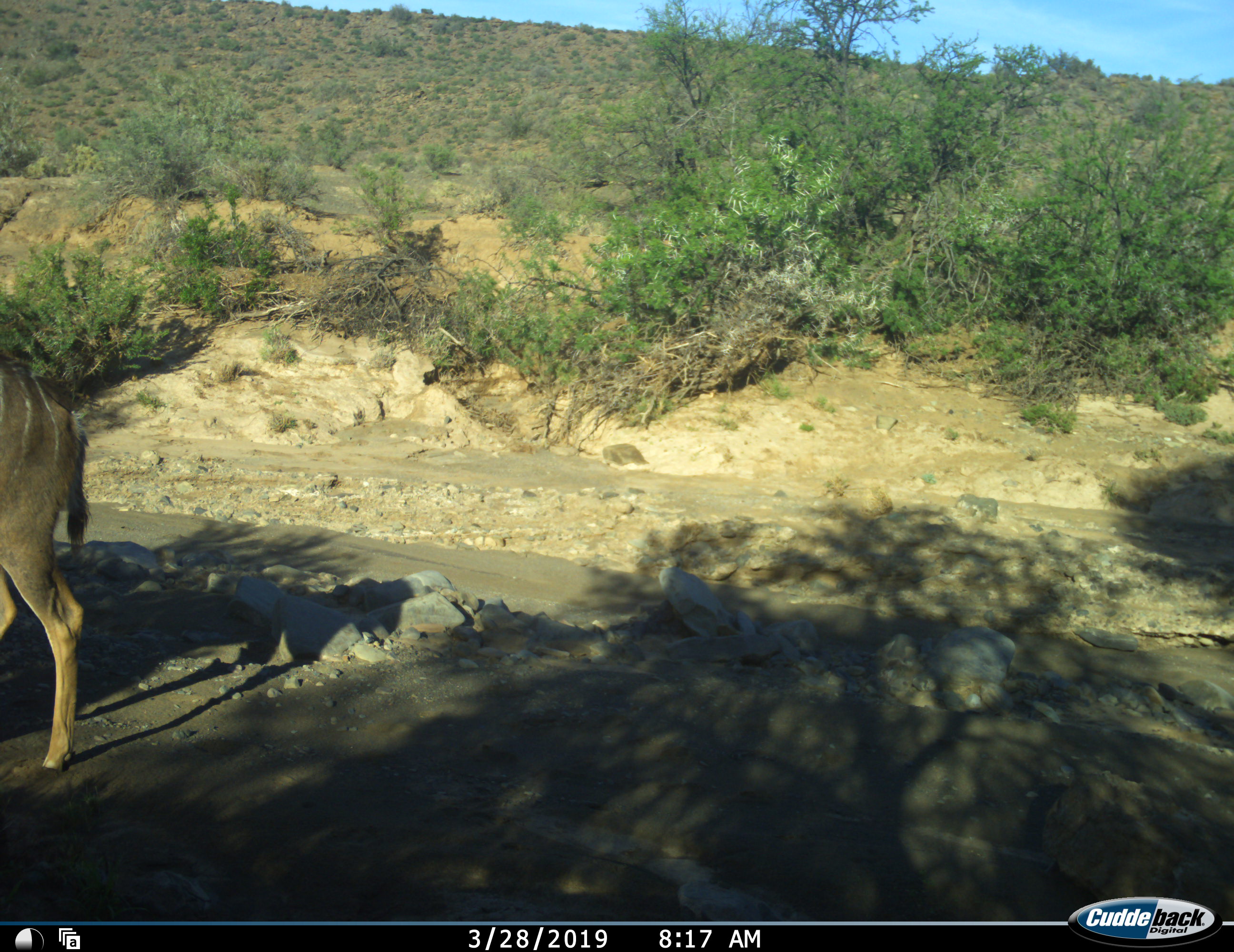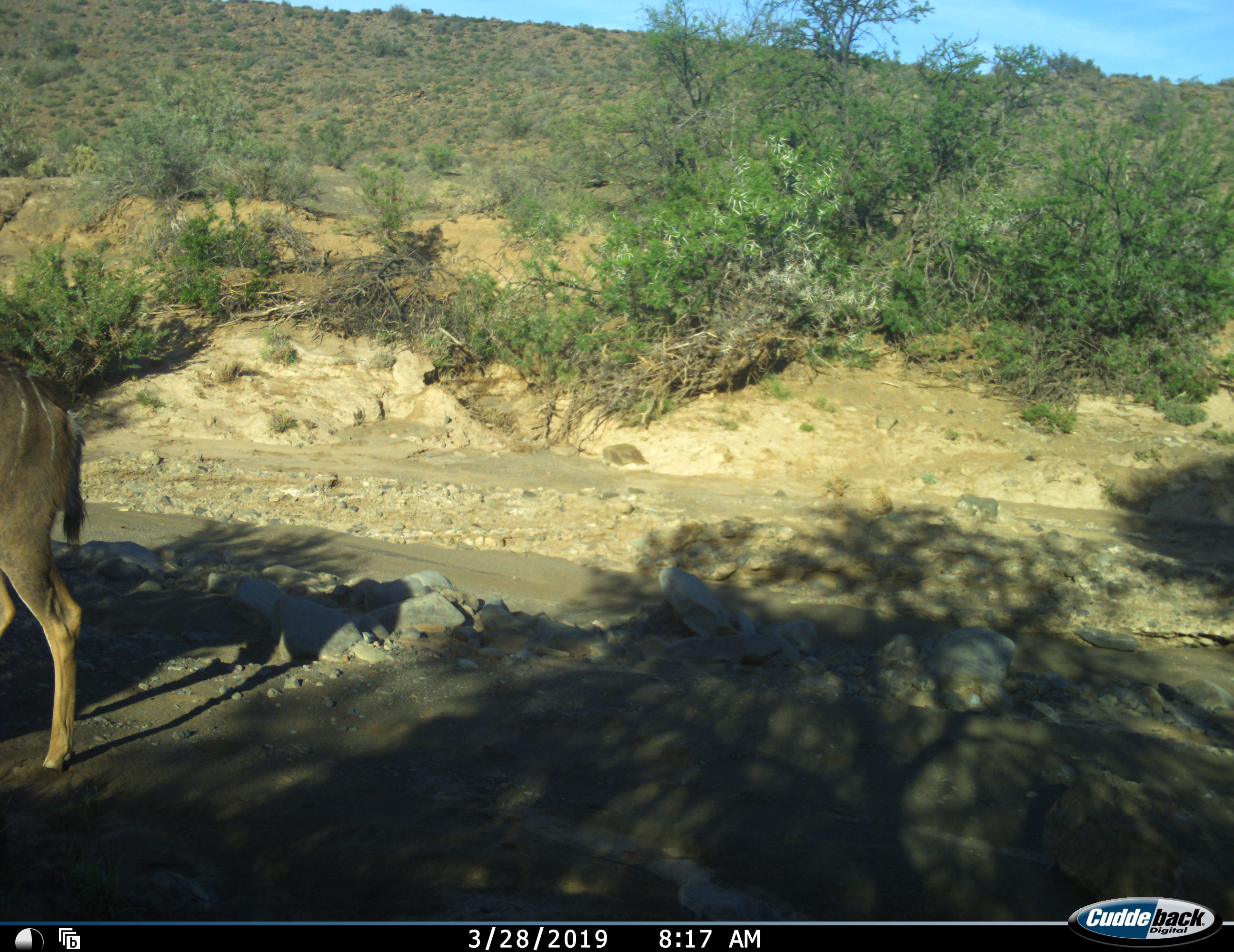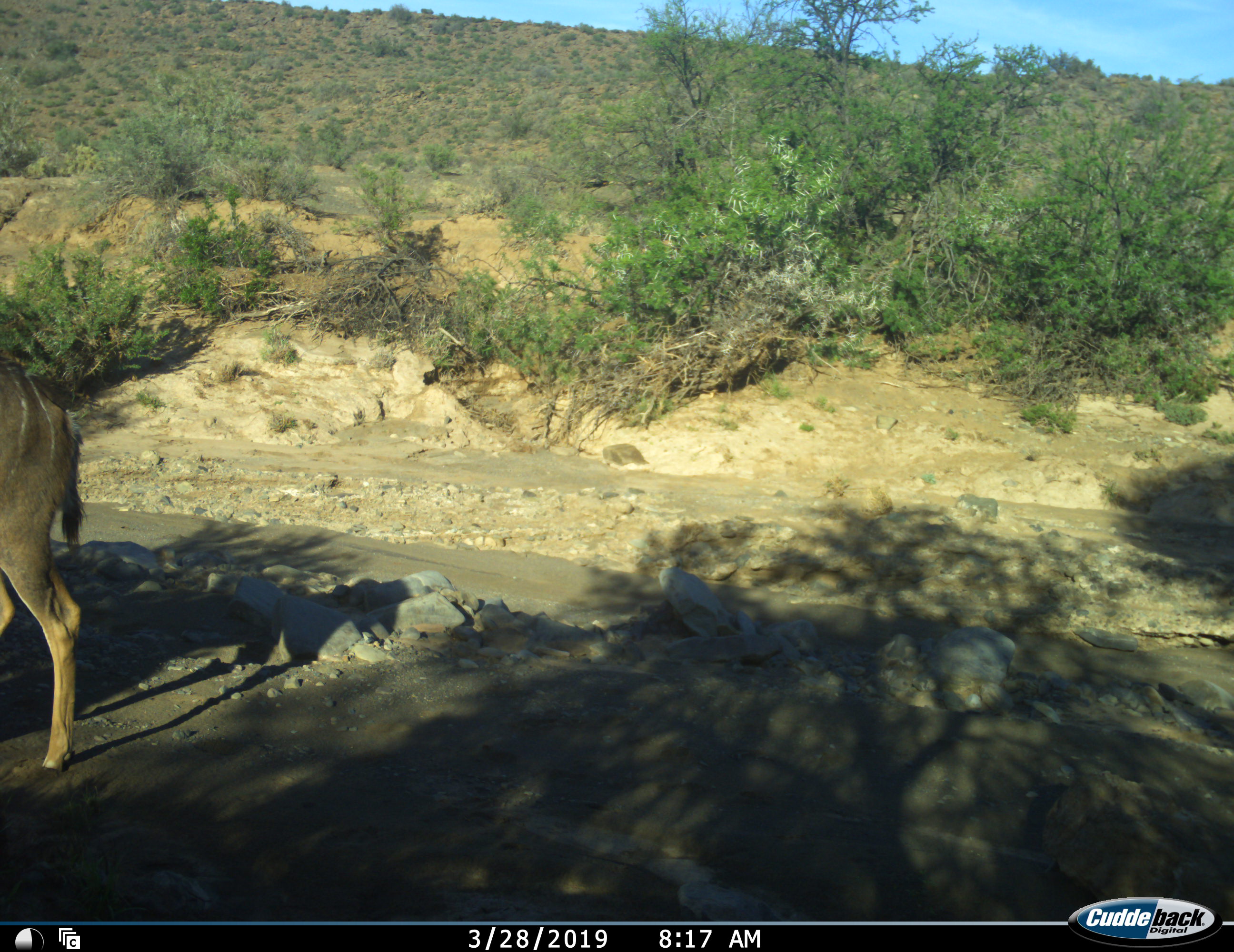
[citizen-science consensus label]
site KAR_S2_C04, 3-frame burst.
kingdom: Animalia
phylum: Chordata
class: Mammalia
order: Artiodactyla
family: Bovidae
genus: Tragelaphus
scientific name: Tragelaphus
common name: kudu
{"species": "kudu (Tragelaphus)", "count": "1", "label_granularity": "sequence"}